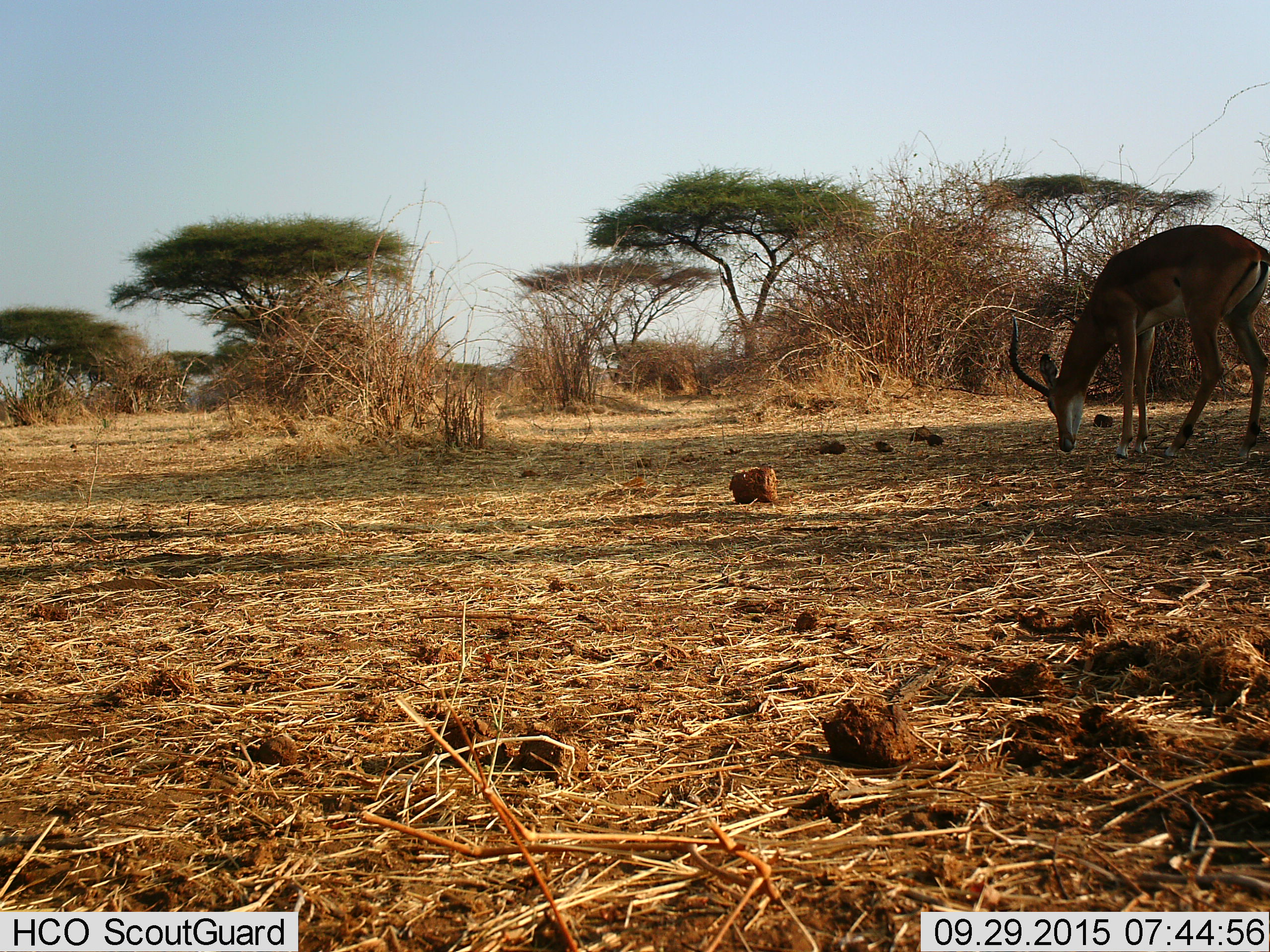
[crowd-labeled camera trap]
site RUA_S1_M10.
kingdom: Animalia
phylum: Chordata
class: Mammalia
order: Artiodactyla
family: Bovidae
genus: Aepyceros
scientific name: Aepyceros melampus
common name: impala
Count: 1.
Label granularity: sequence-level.